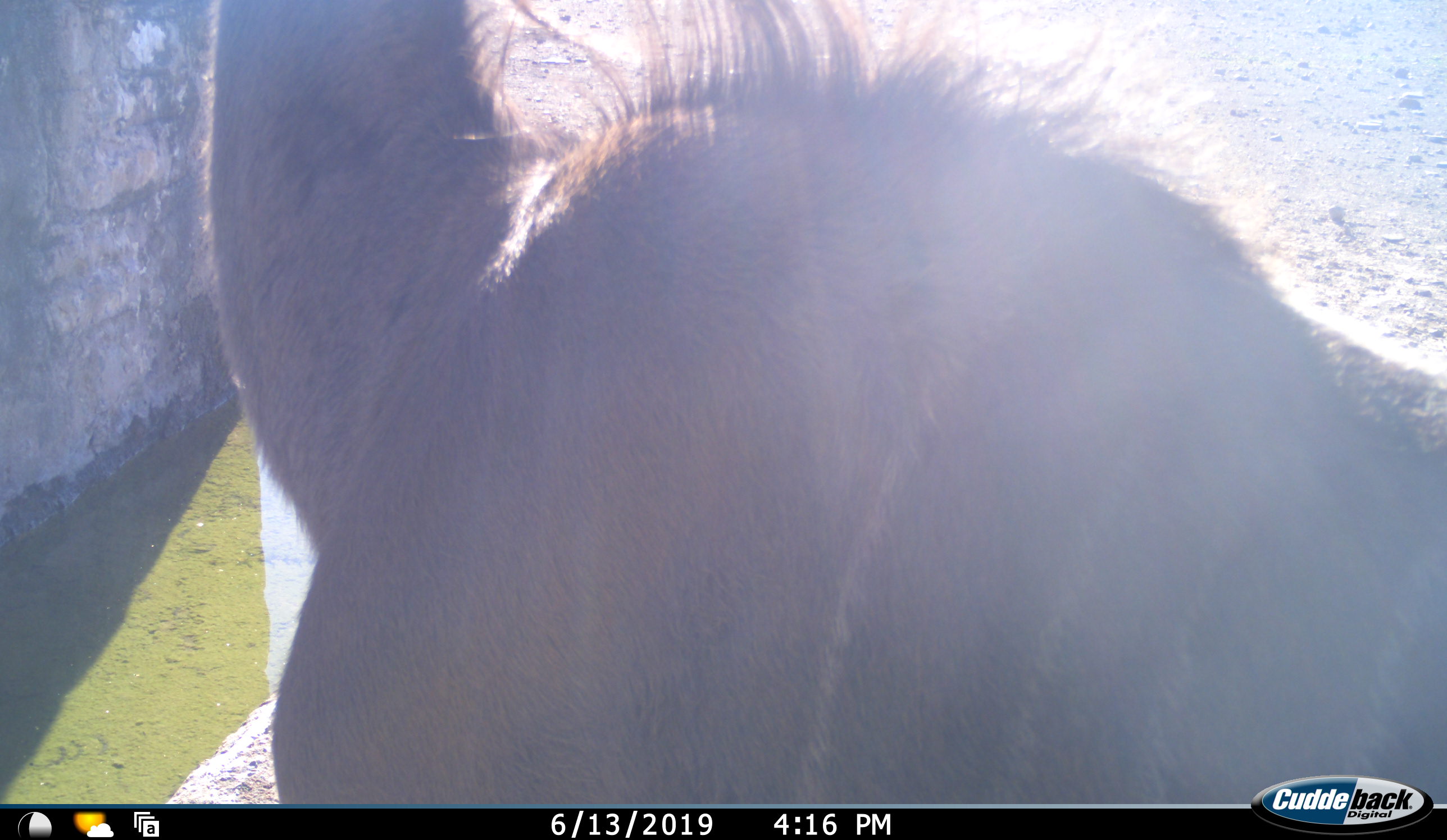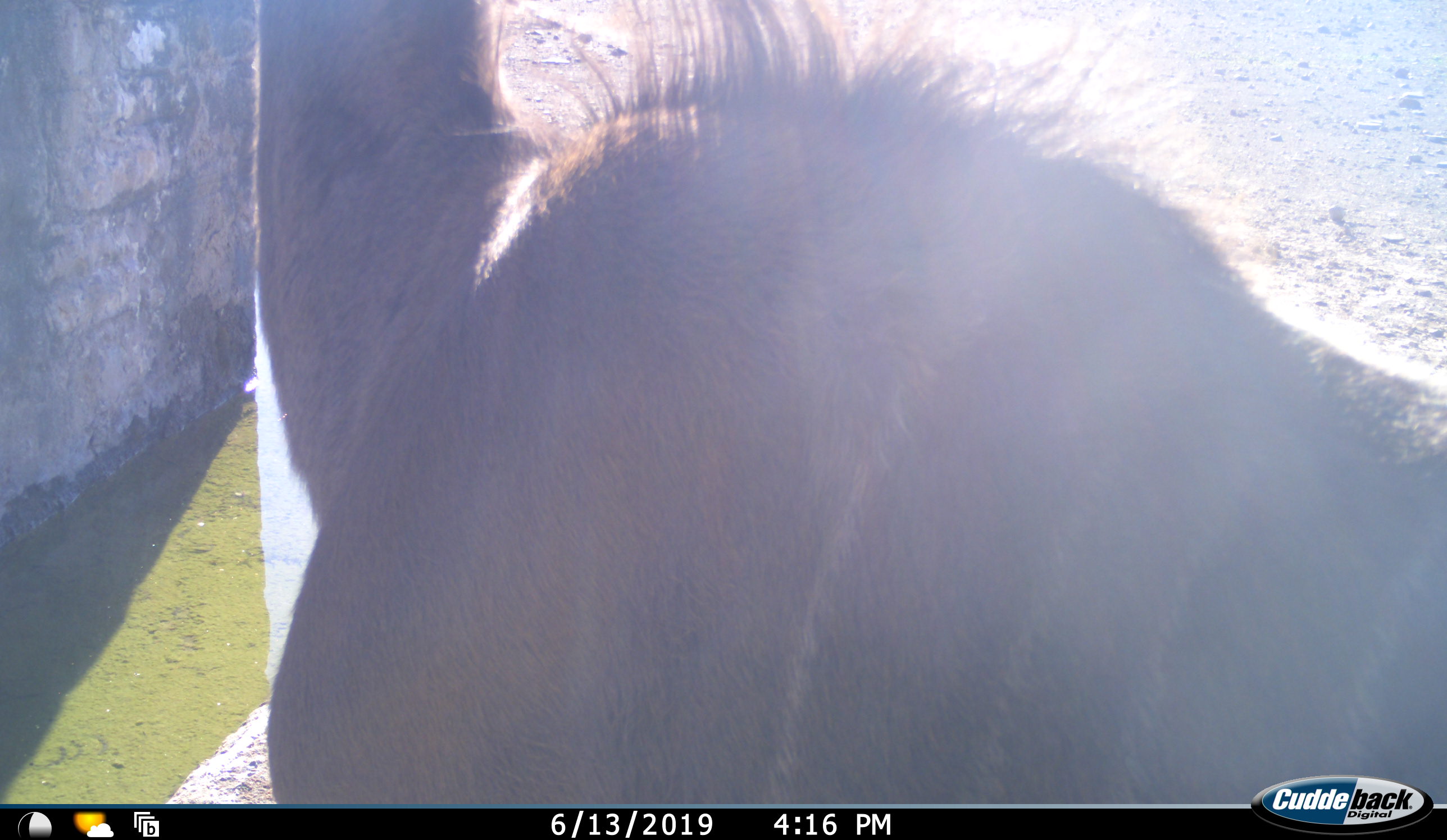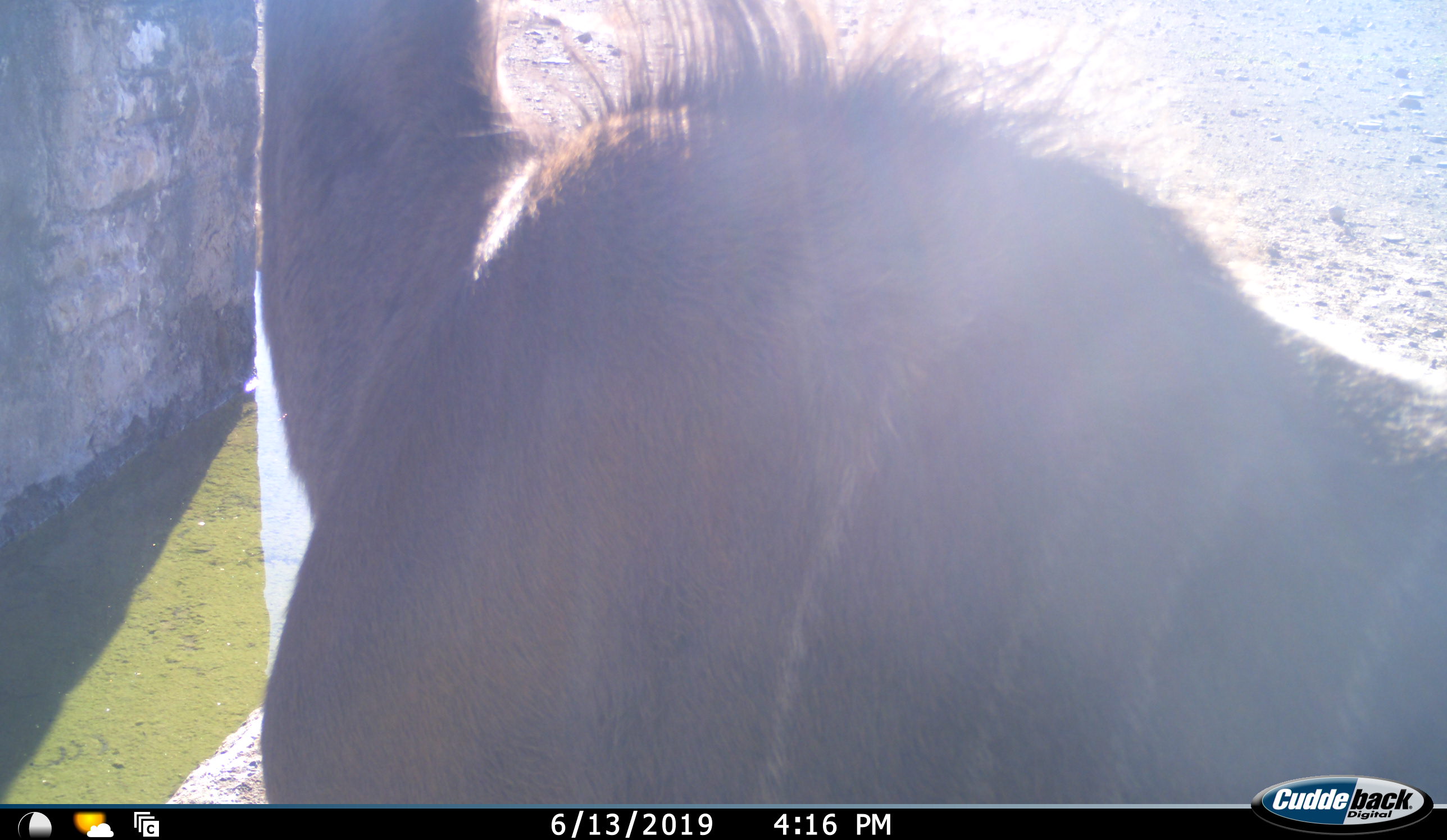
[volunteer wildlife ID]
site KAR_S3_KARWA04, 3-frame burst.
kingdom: Animalia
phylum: Chordata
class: Mammalia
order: Artiodactyla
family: Bovidae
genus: Tragelaphus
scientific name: Tragelaphus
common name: kudu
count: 1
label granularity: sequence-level